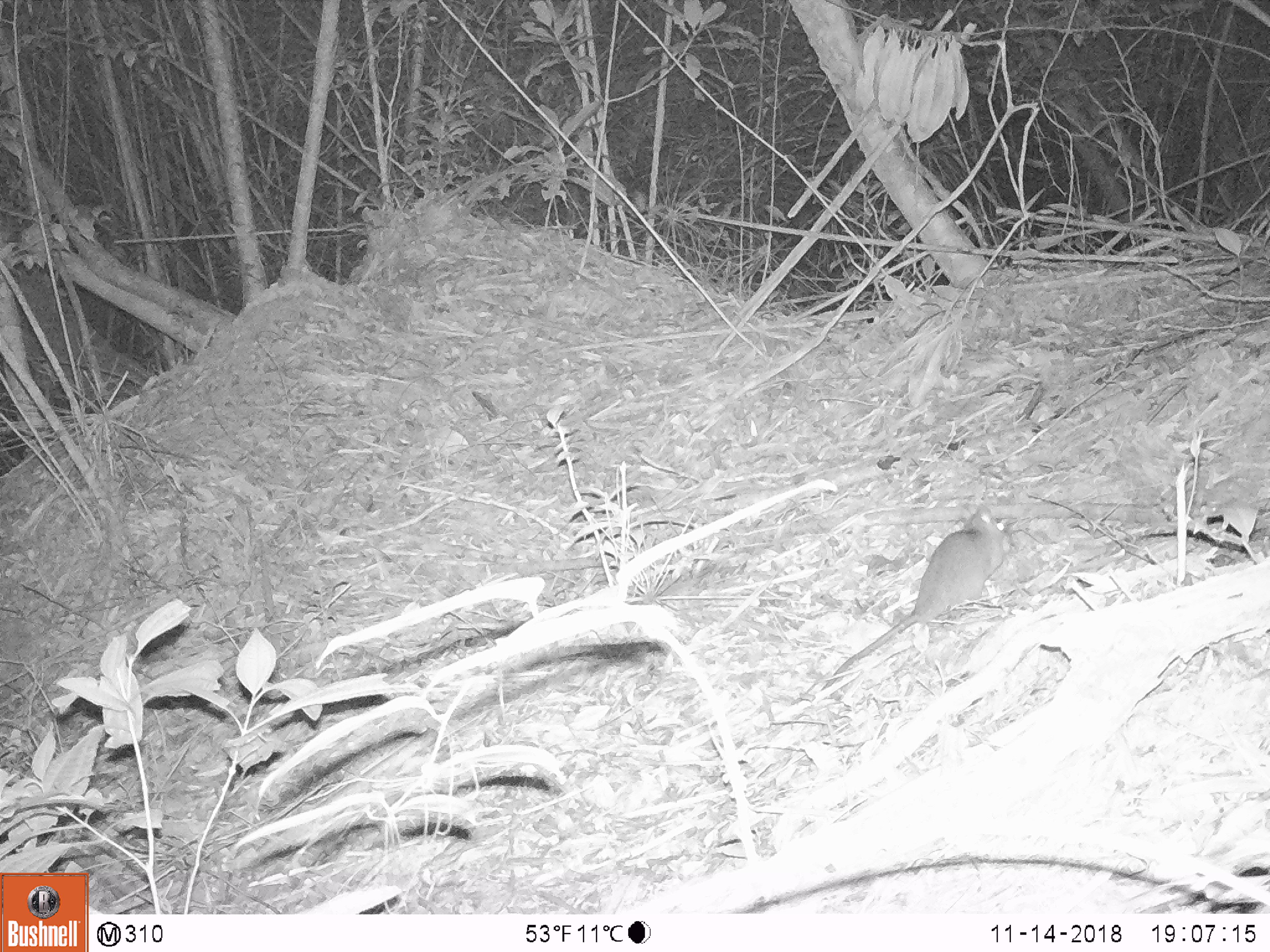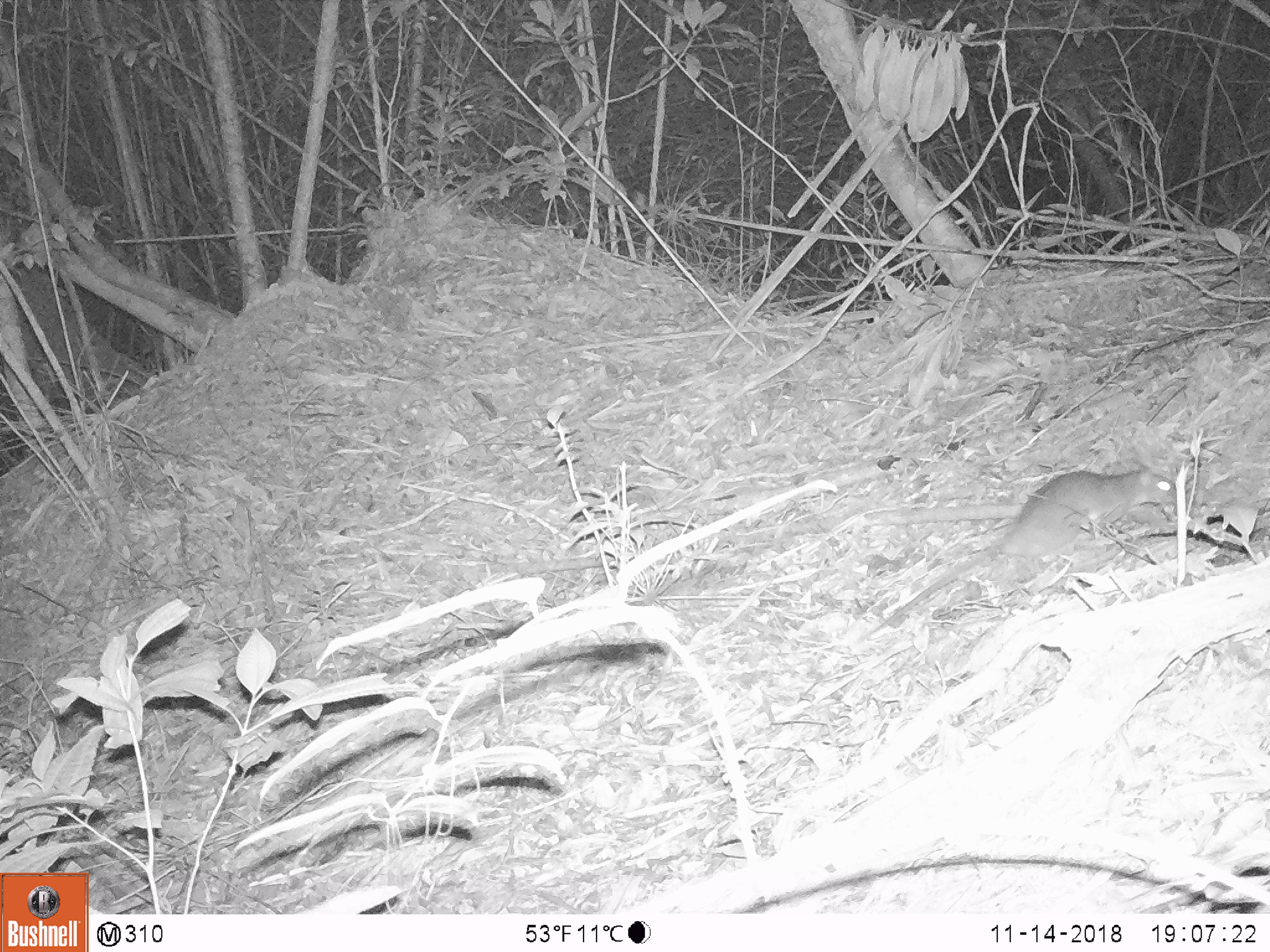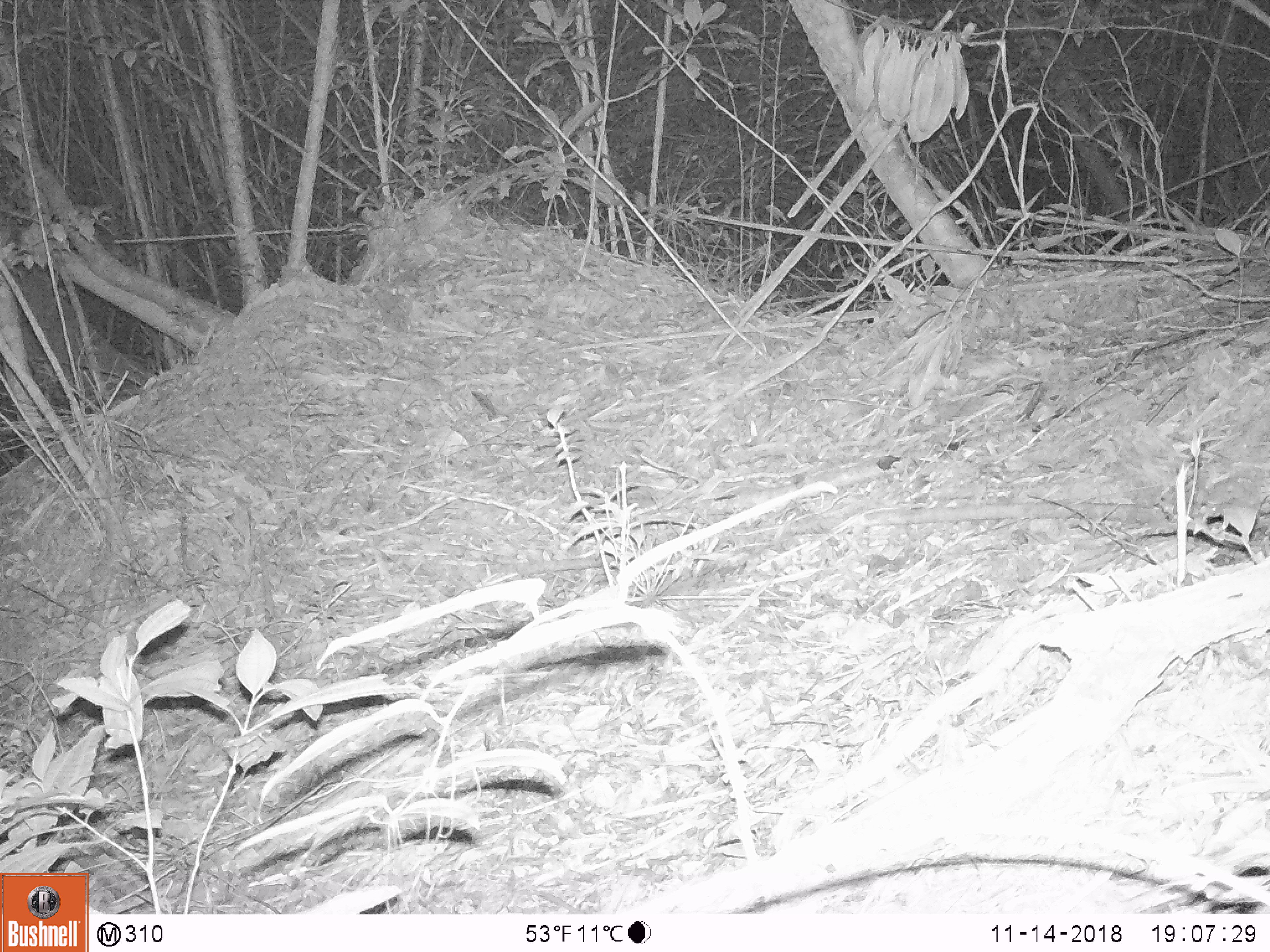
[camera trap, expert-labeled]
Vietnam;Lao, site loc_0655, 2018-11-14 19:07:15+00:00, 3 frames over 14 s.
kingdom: Animalia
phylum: Chordata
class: Mammalia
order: Rodentia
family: Muridae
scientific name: Muridae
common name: old-world mice and rats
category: unidentified murid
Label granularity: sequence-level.